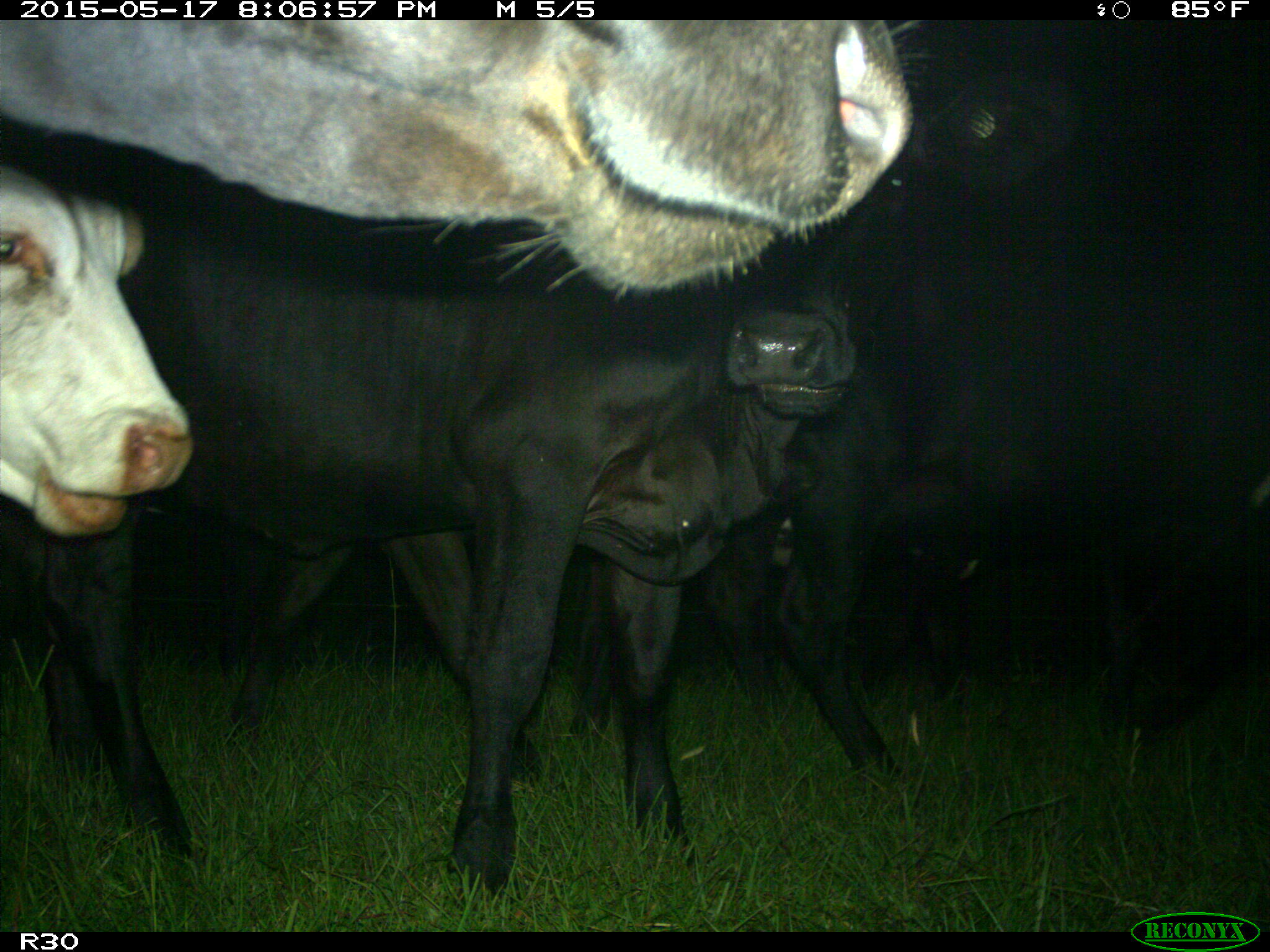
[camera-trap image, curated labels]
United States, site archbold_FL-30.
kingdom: Animalia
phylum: Chordata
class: Mammalia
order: Artiodactyla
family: Bovidae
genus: Bos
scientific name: Bos taurus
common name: domestic cow